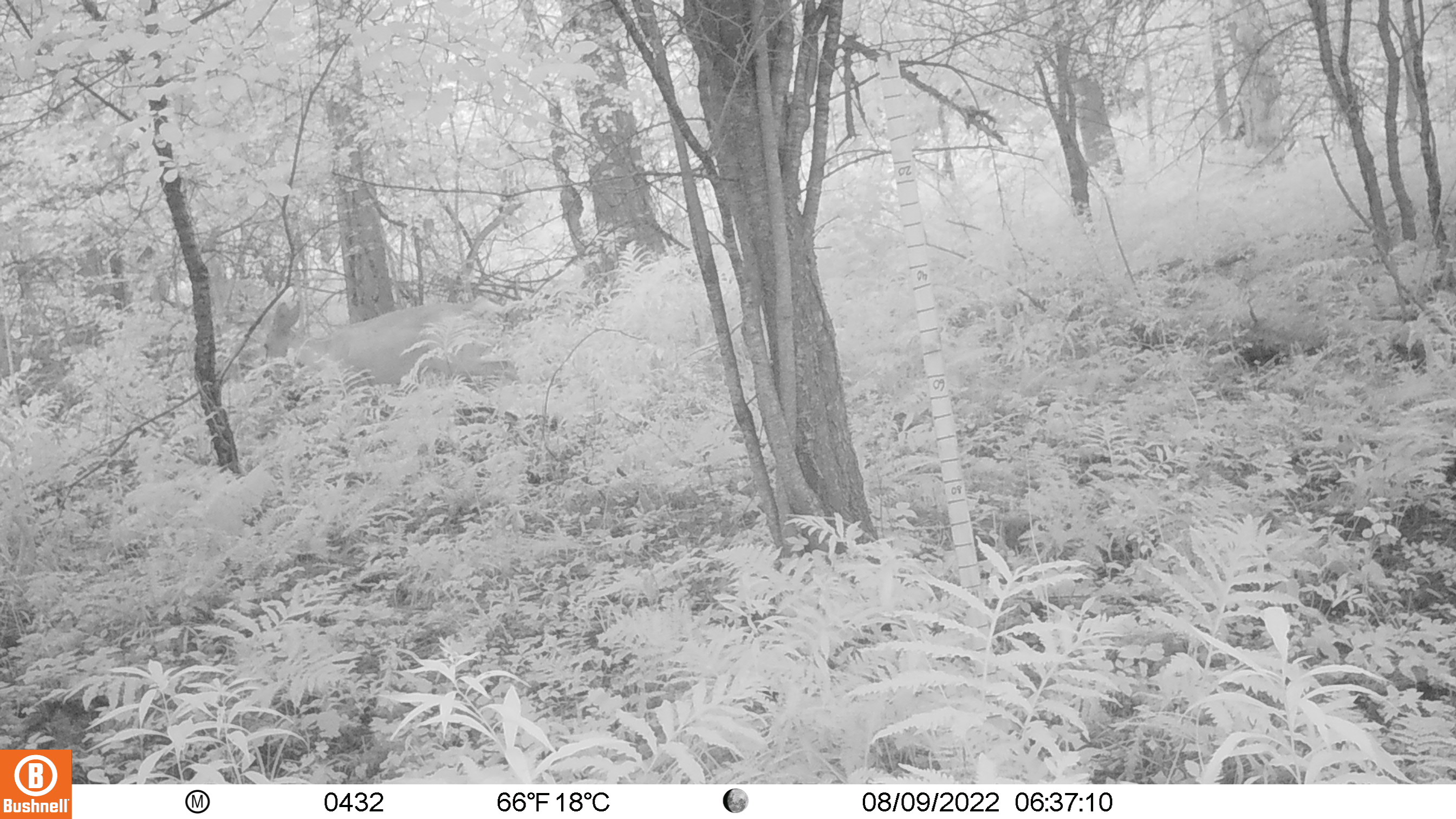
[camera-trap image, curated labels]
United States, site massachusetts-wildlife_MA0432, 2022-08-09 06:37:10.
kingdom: Animalia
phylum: Chordata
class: Mammalia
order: Artiodactyla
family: Cervidae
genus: Odocoileus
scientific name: Odocoileus virginianus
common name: white-tailed deer